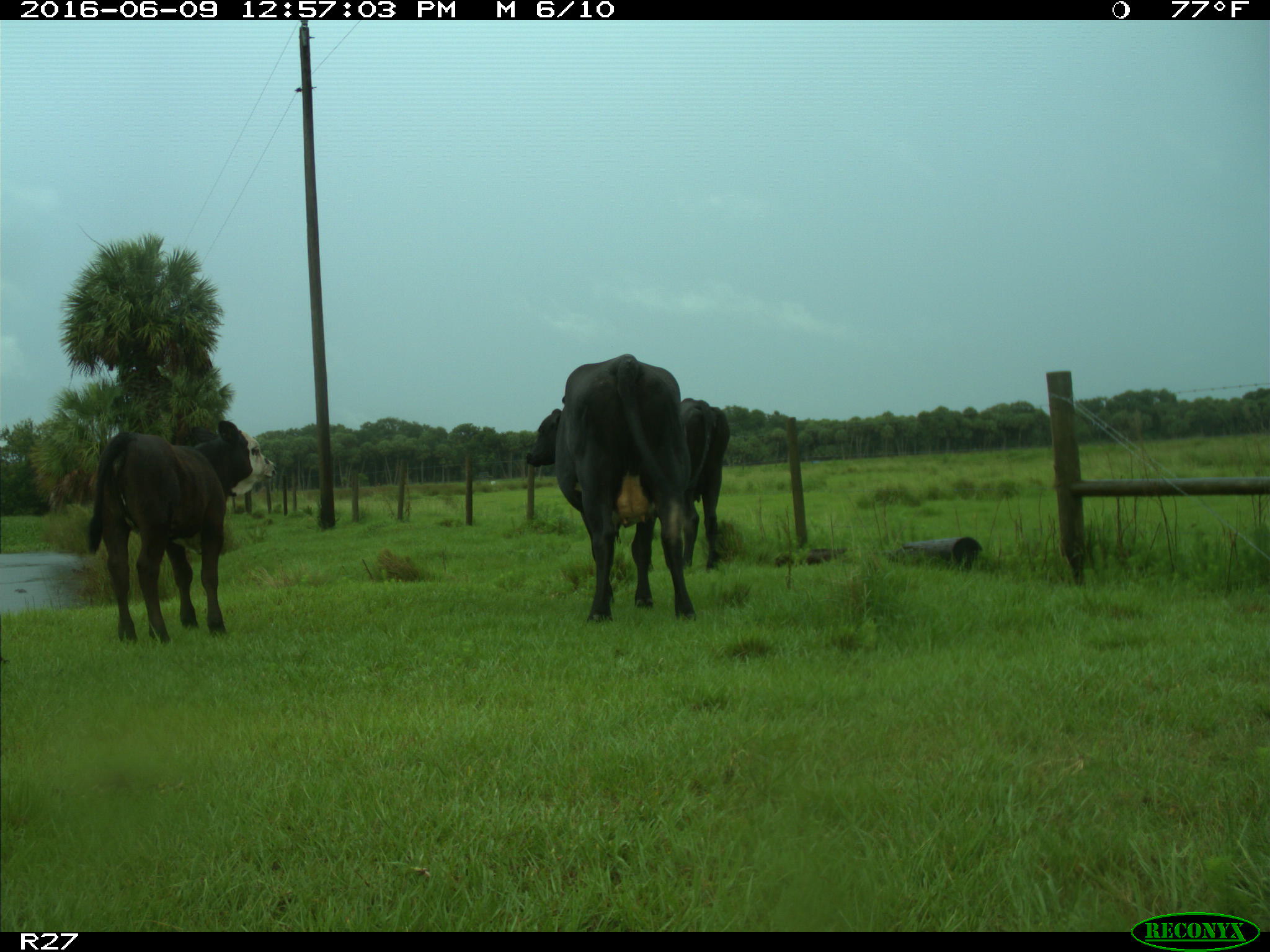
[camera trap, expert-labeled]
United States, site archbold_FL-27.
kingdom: Animalia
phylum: Chordata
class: Mammalia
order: Artiodactyla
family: Bovidae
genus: Bos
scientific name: Bos taurus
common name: domestic cow